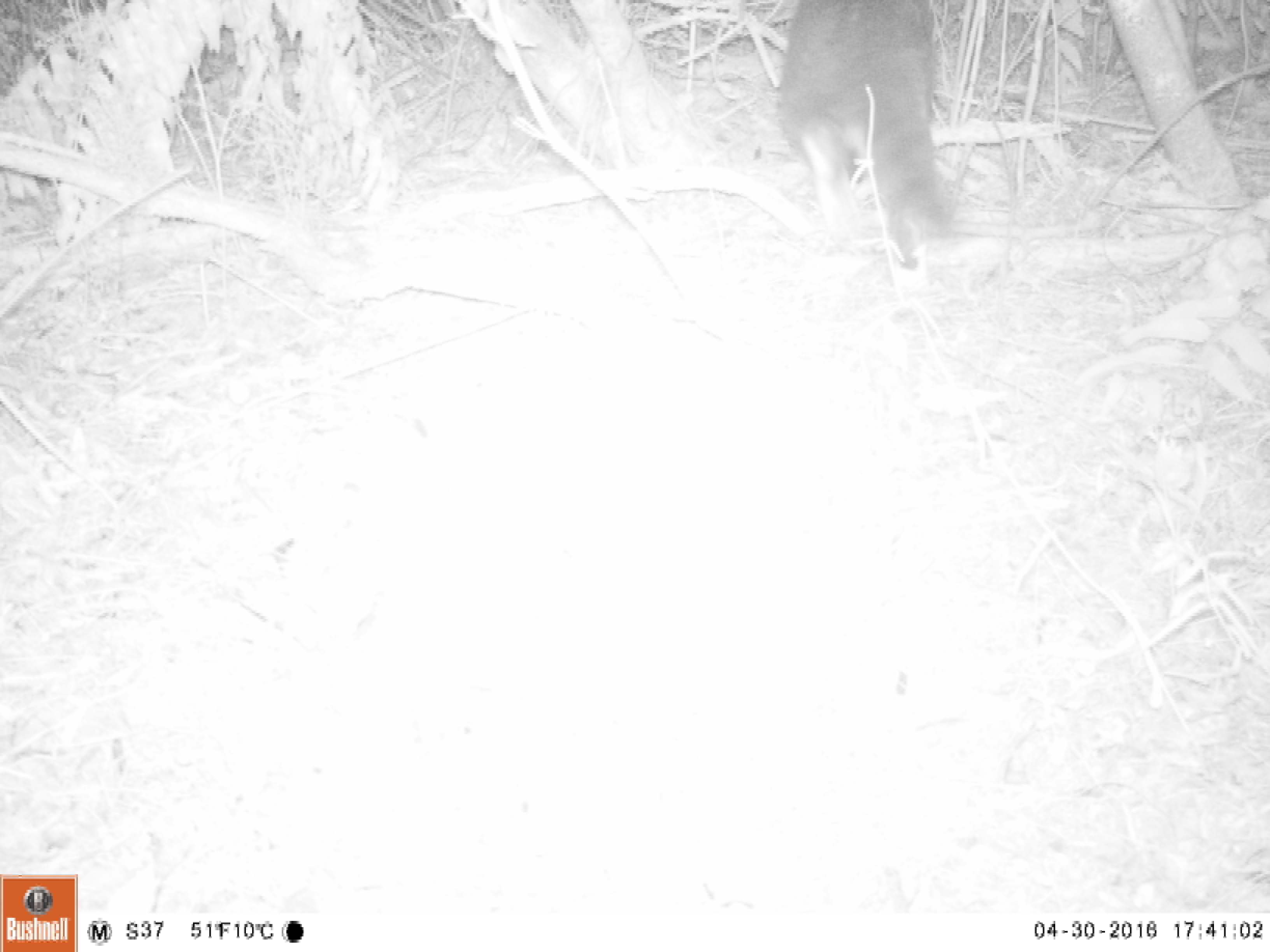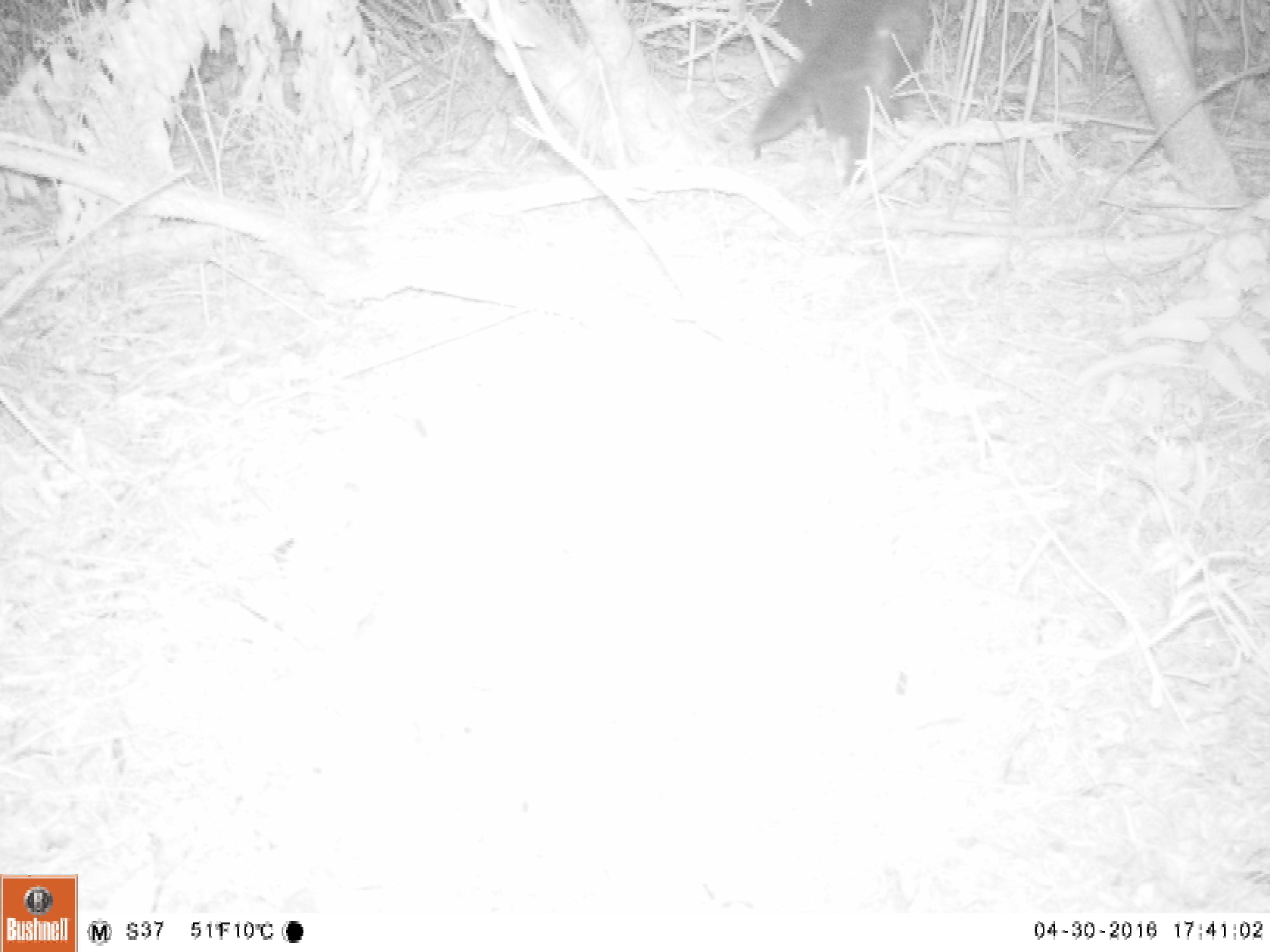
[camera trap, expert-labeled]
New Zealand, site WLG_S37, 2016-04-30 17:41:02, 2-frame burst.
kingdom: Animalia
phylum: Chordata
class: Mammalia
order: Carnivora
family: Felidae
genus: Felis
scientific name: Felis catus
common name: domestic cat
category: cat